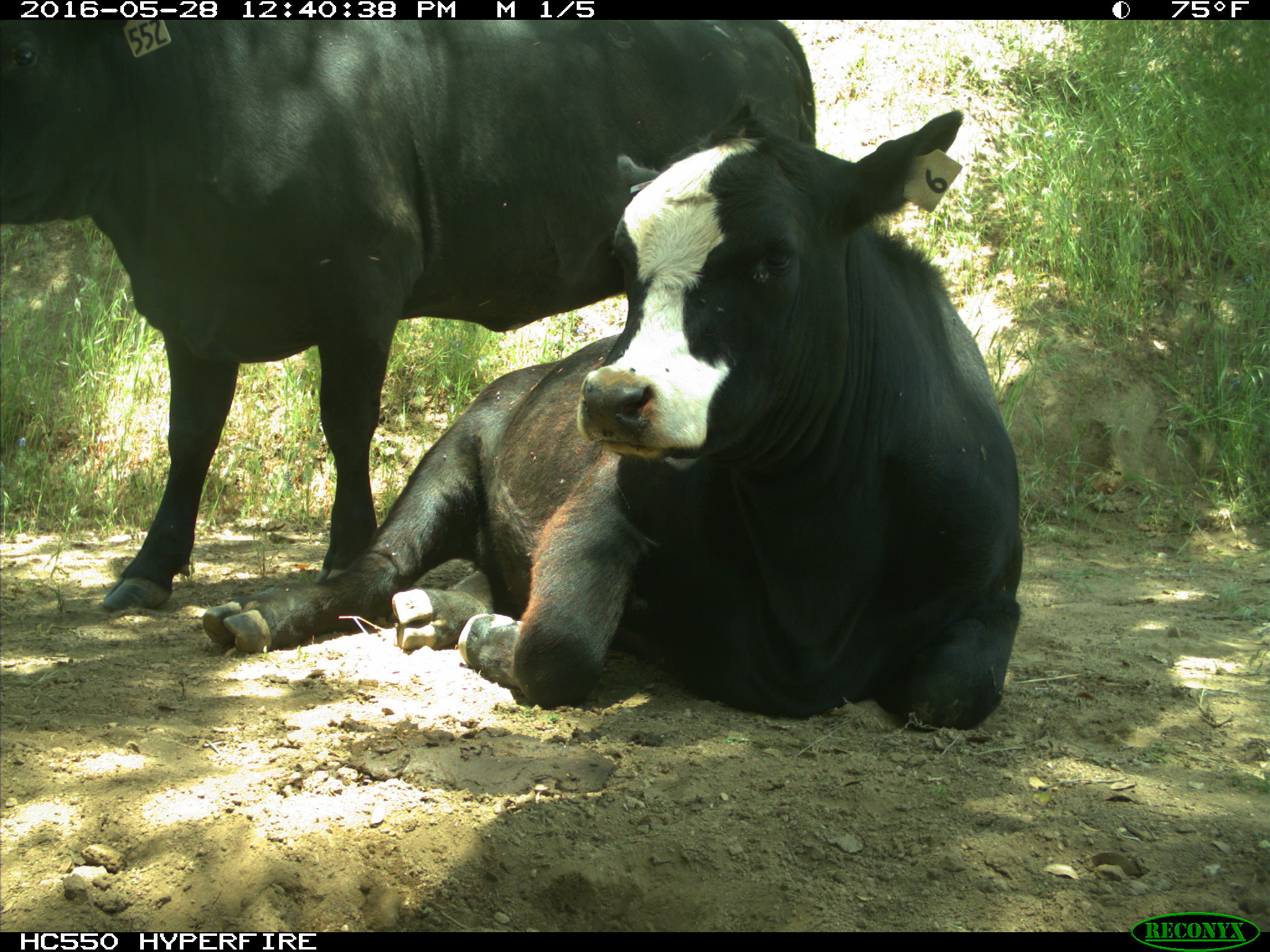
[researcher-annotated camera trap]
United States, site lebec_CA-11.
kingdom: Animalia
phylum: Chordata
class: Mammalia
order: Artiodactyla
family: Bovidae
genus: Bos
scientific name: Bos taurus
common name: domestic cow